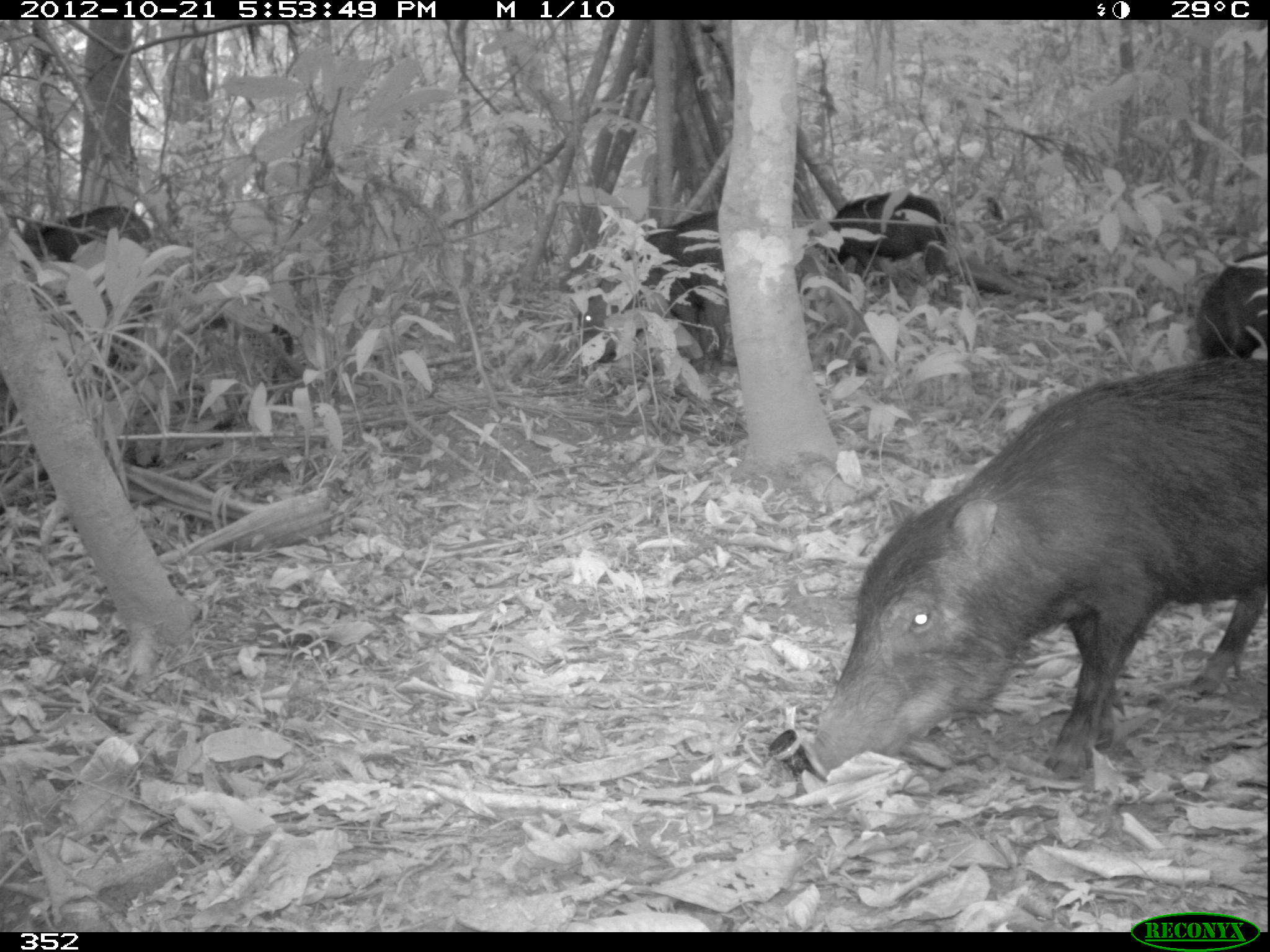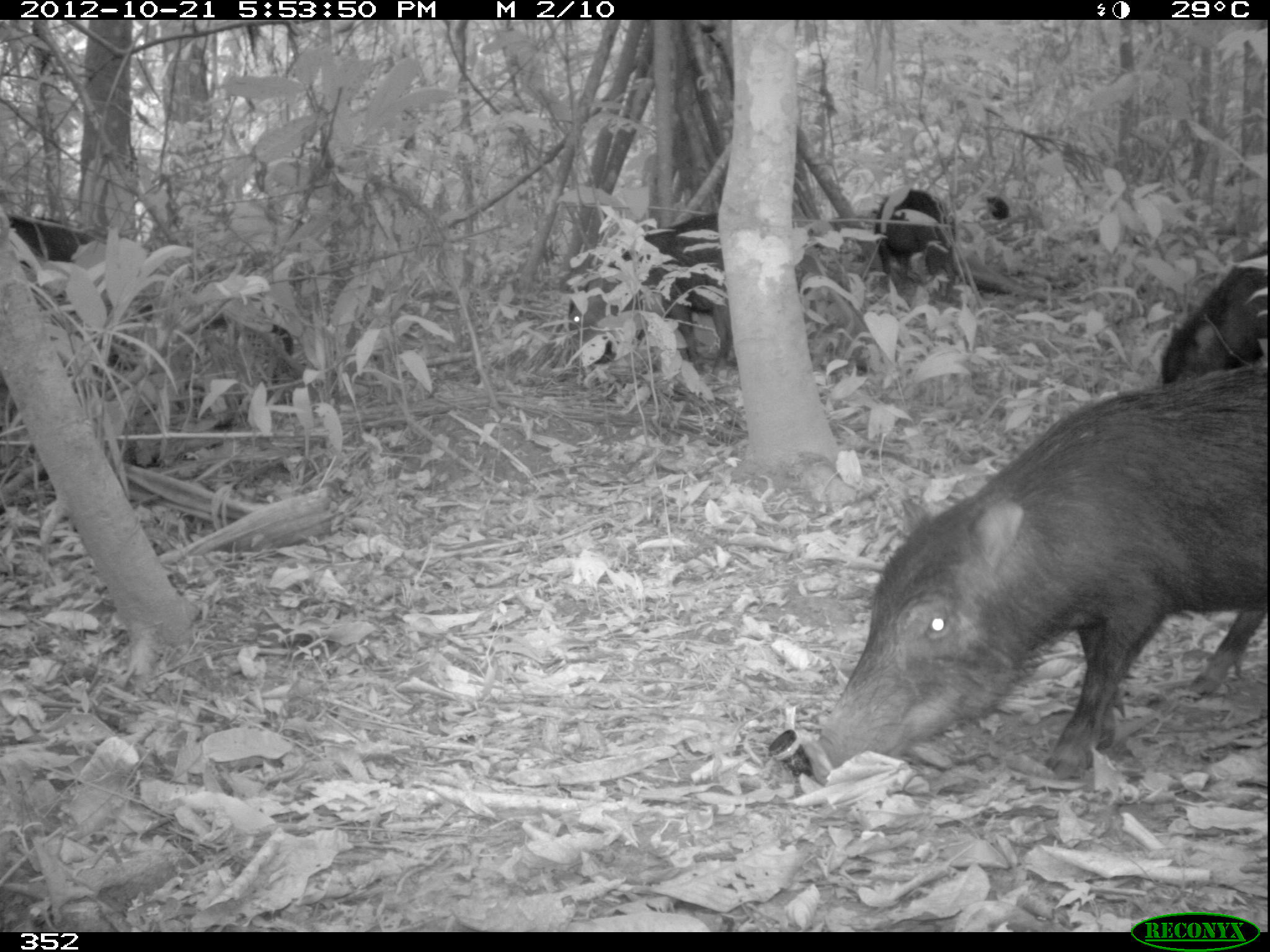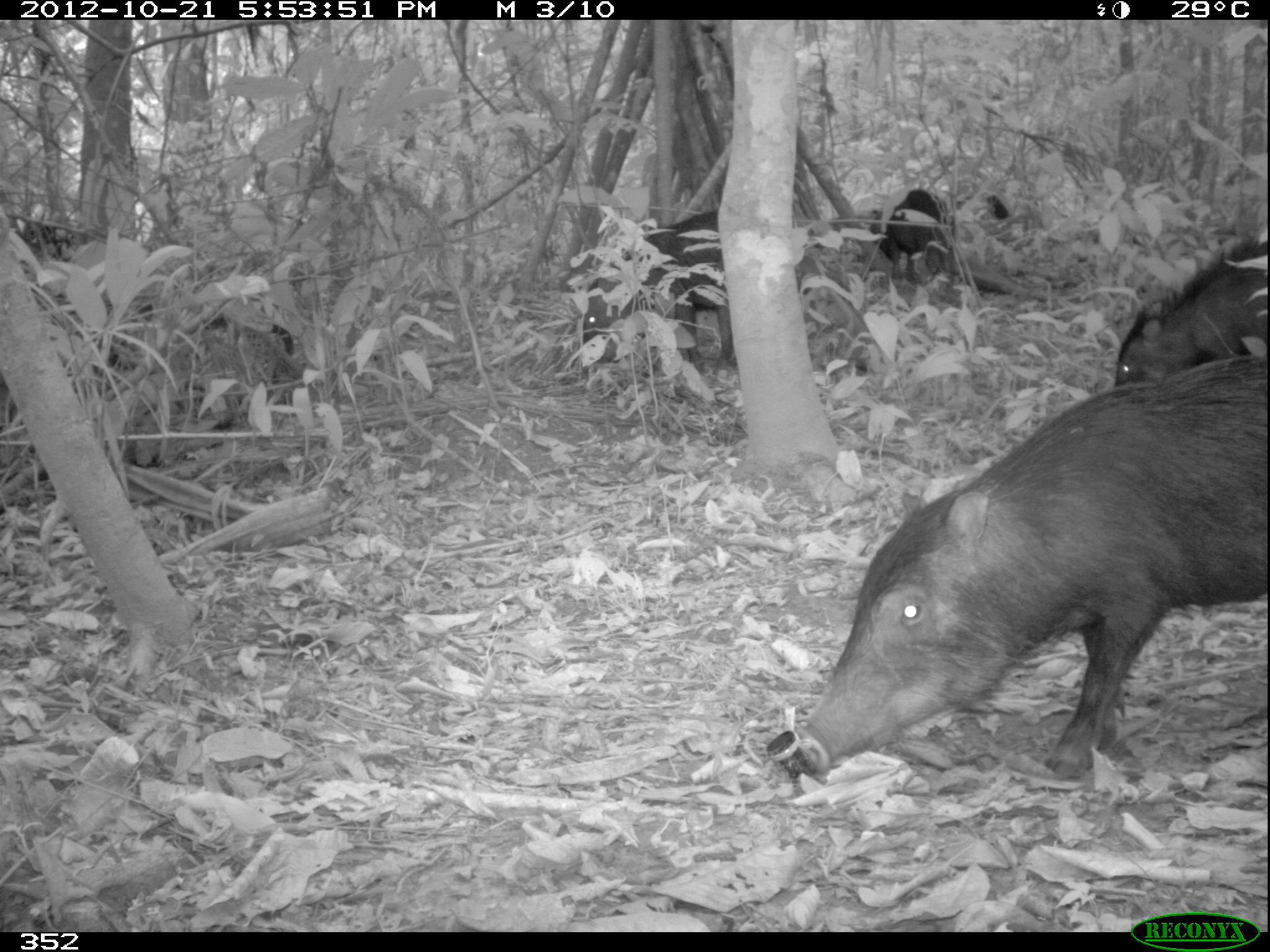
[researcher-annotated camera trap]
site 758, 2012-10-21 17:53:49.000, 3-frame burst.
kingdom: Animalia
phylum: Chordata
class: Mammalia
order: Artiodactyla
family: Tayassuidae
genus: Tayassu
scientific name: Tayassu pecari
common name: white-lipped peccary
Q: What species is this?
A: Tayassu pecari (white-lipped peccary).